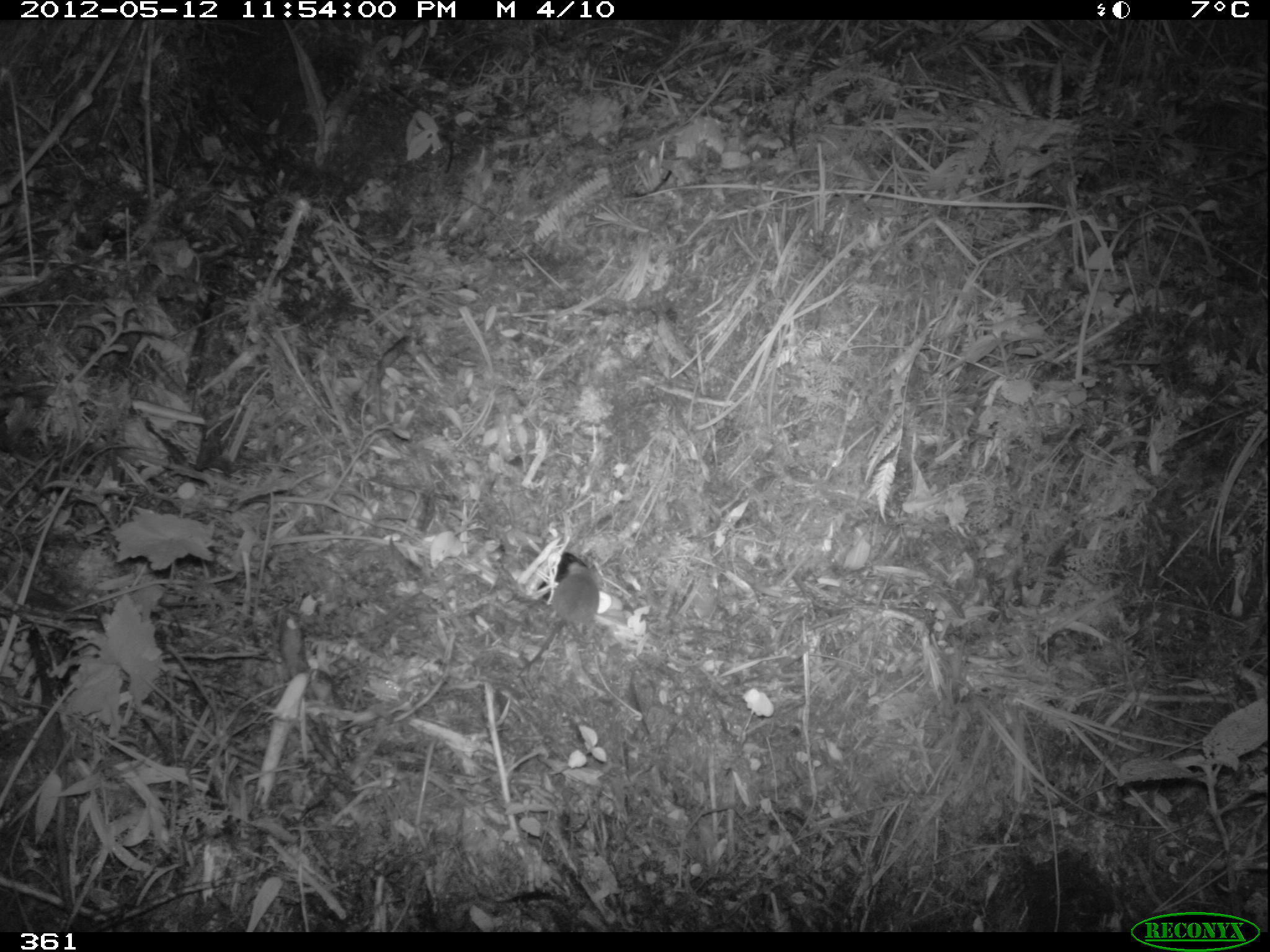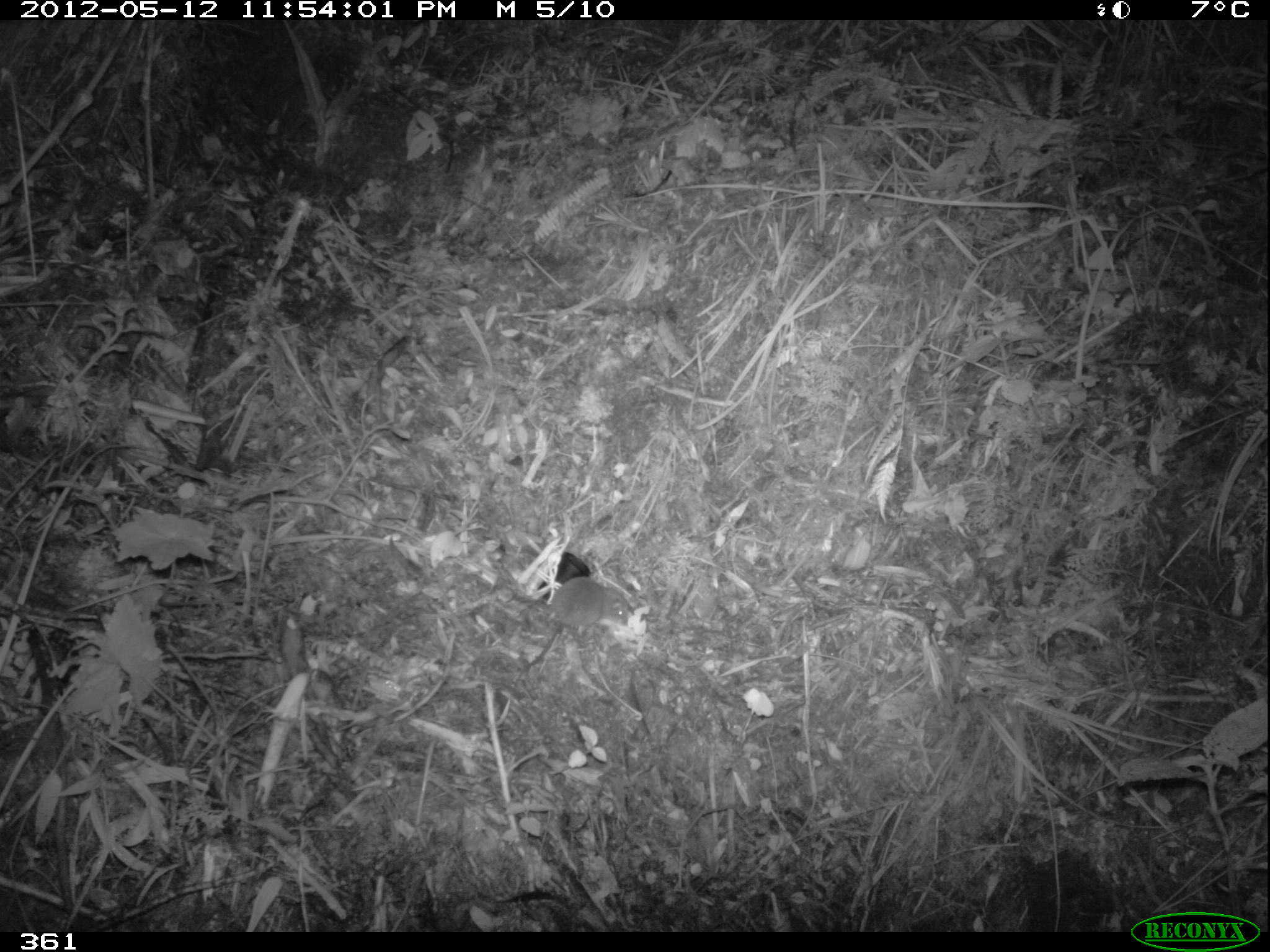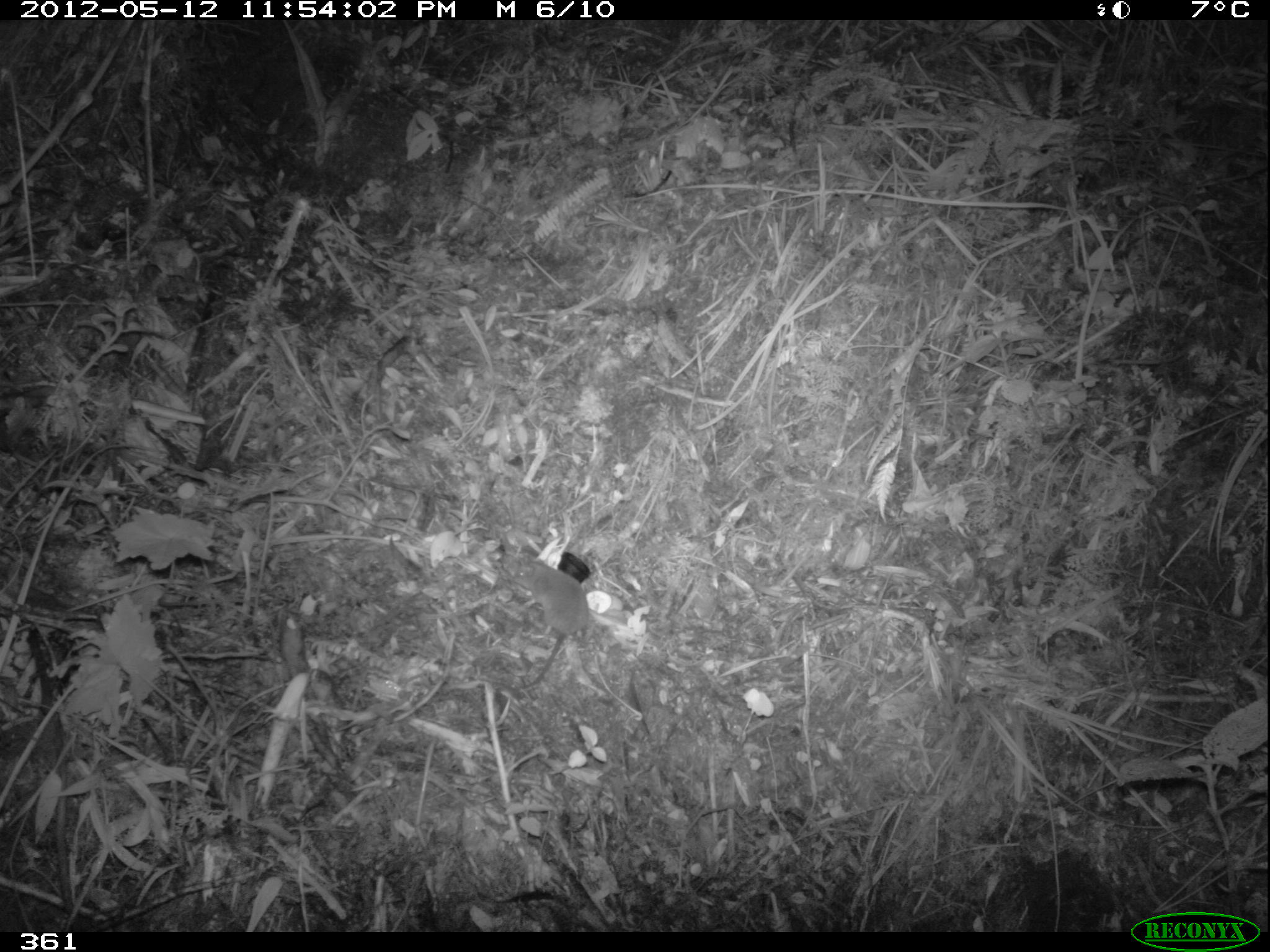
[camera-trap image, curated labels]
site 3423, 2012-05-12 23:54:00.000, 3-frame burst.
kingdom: Animalia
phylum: Chordata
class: Mammalia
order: Rodentia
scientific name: Rodentia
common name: rodents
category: unknown rodent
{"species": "unknown rodent (rodents) (Rodentia)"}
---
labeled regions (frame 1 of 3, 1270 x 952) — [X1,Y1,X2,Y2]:
unknown rodent: [513,560,600,680]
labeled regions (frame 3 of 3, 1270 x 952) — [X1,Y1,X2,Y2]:
unknown rodent: [513,559,590,690]